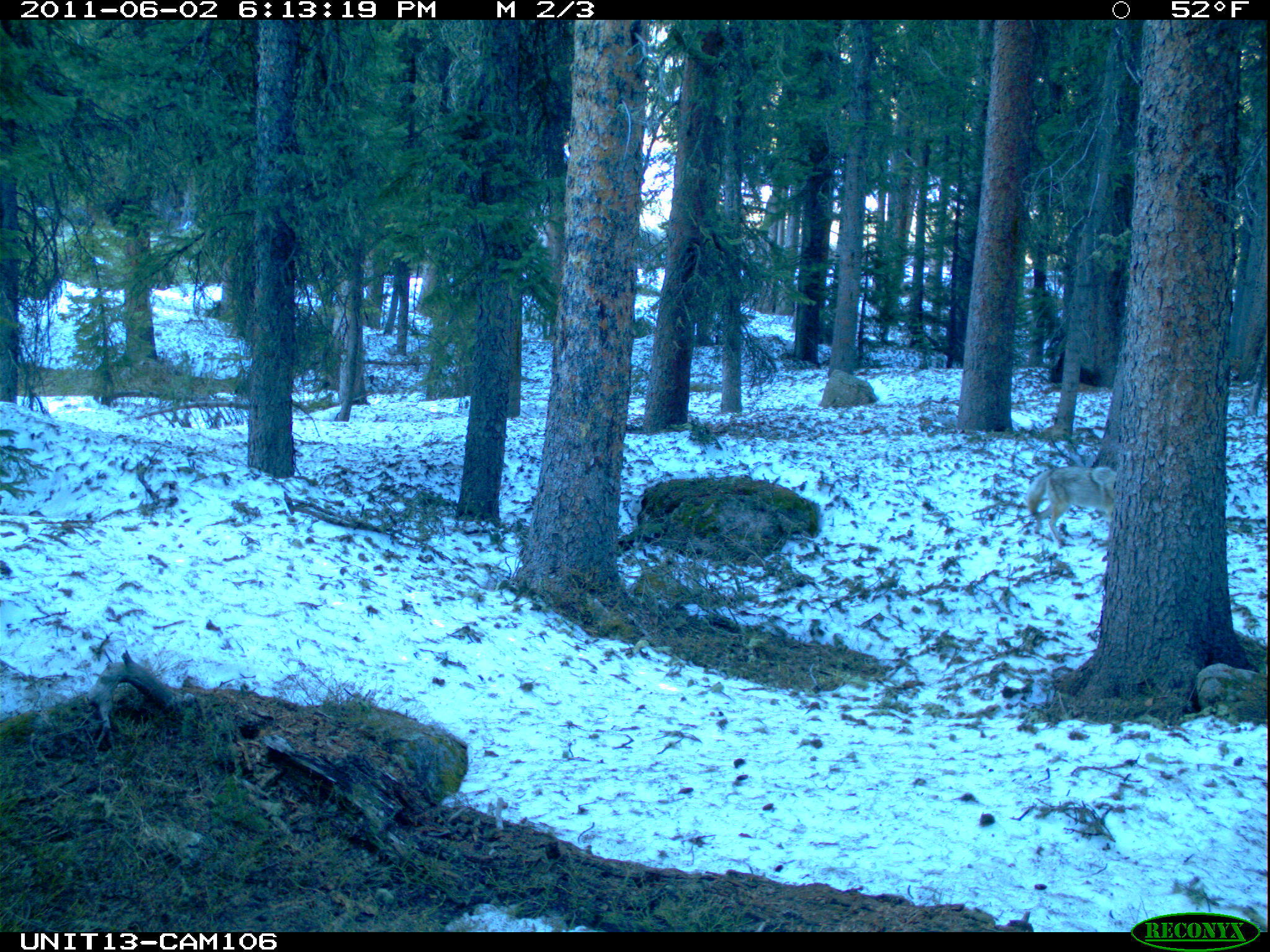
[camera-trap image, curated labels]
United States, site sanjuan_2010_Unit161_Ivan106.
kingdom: Animalia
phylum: Chordata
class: Mammalia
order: Carnivora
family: Canidae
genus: Canis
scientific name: Canis latrans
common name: coyote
Canis latrans (coyote).